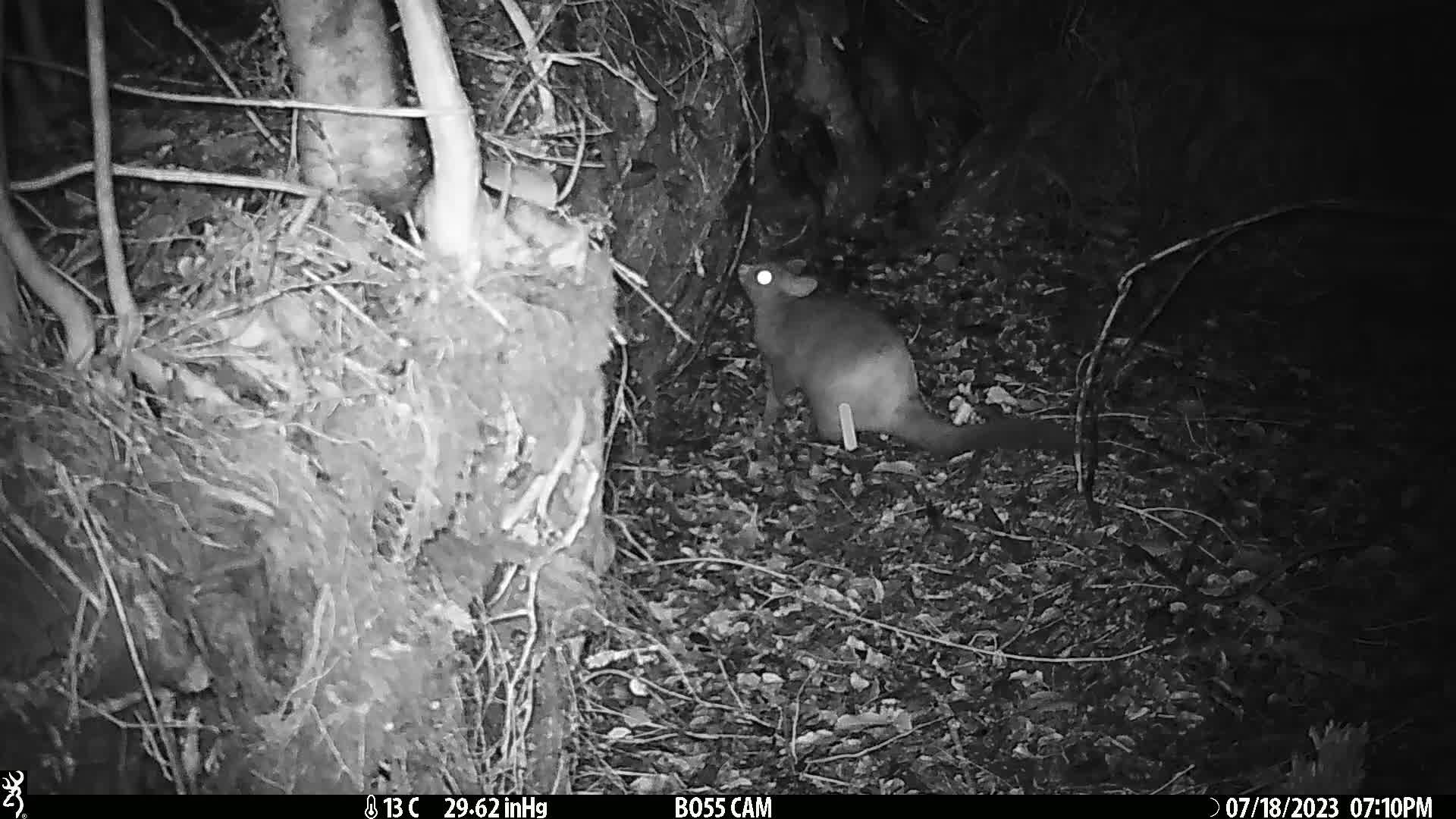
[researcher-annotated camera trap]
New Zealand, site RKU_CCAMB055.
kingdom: Animalia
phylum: Chordata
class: Mammalia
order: Diprotodontia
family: Phalangeridae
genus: Trichosurus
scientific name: Trichosurus vulpecula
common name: common brushtail possum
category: possum